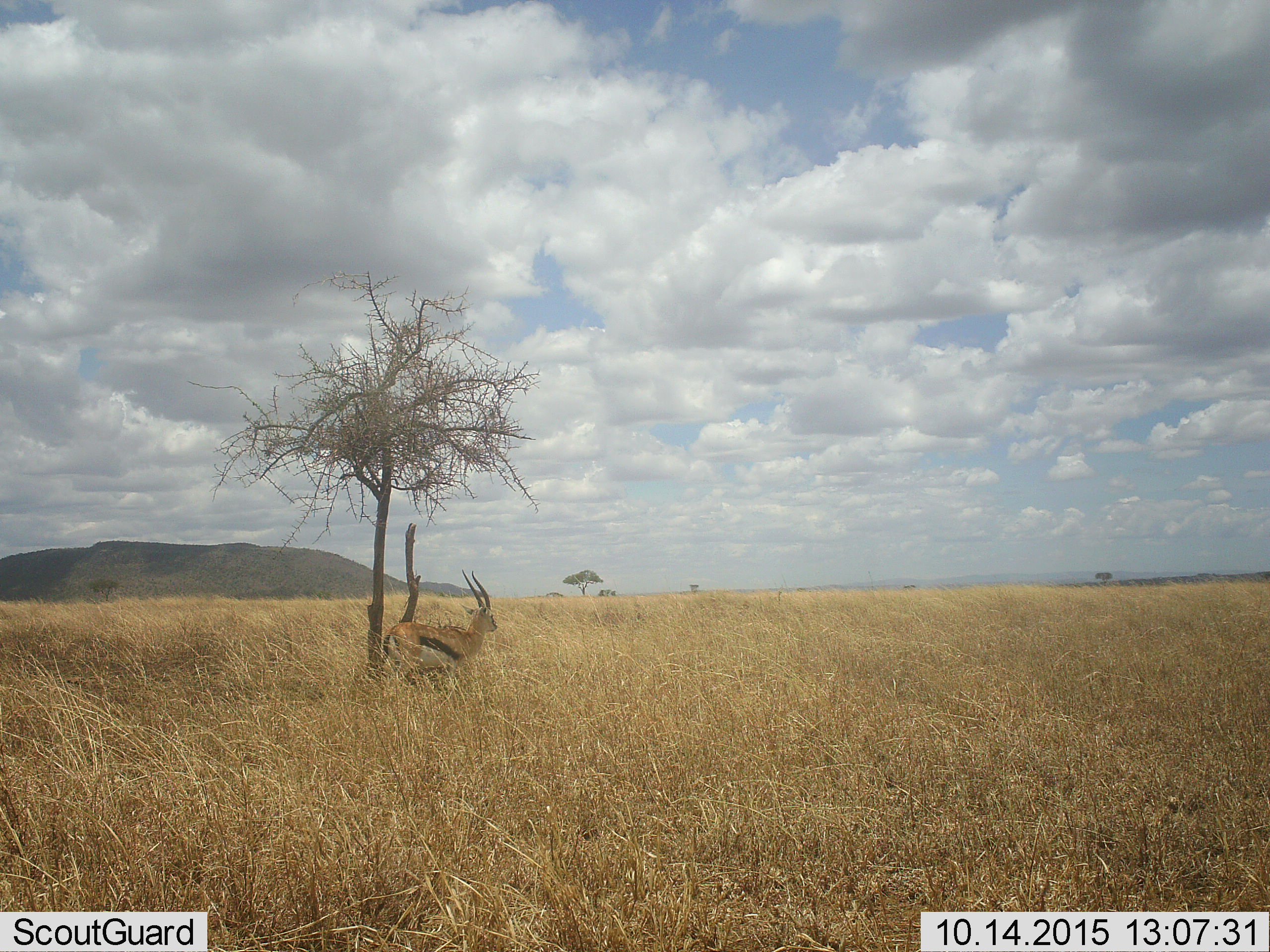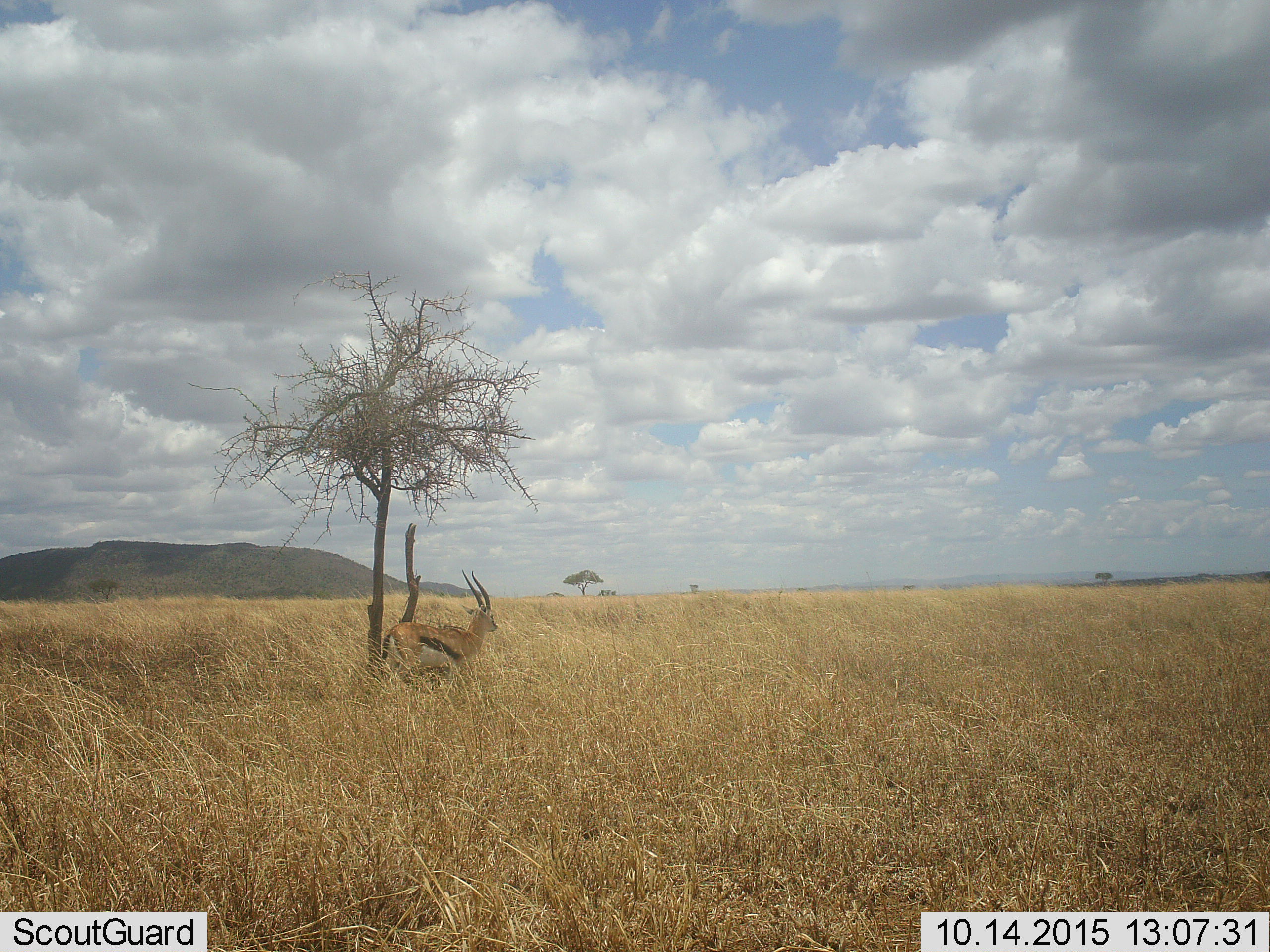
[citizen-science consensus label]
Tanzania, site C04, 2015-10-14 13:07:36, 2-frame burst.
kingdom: Animalia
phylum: Chordata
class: Mammalia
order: Artiodactyla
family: Bovidae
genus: Eudorcas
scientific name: Eudorcas thomsonii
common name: thomson's gazelle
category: gazellethomsons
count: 1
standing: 87%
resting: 13%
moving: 7%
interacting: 0%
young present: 0%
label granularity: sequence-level